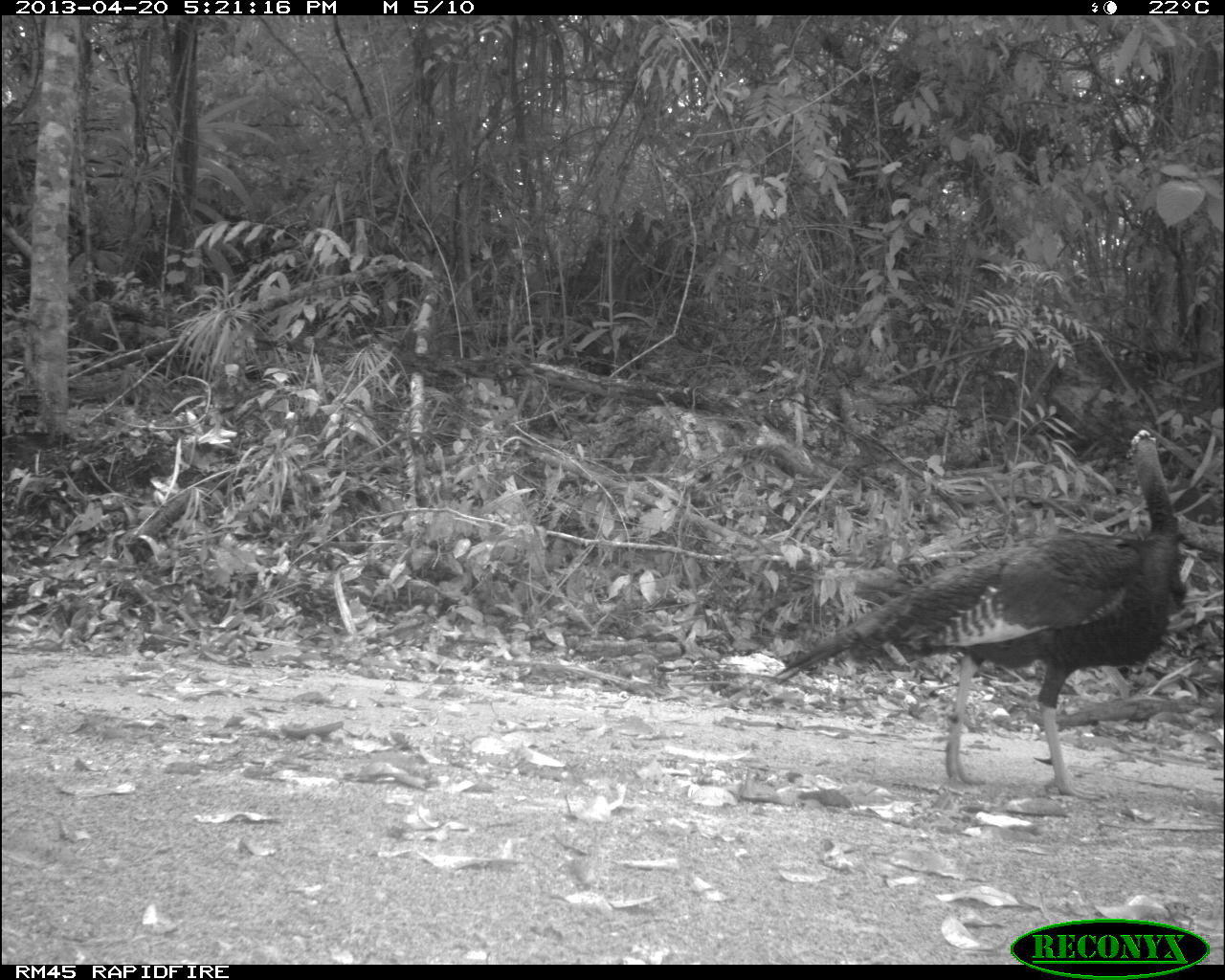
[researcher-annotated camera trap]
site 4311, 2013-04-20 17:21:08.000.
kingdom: Animalia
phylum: Chordata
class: Aves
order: Galliformes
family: Phasianidae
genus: Meleagris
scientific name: Meleagris ocellata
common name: ocellated turkey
Meleagris ocellata (ocellated turkey), count 1.